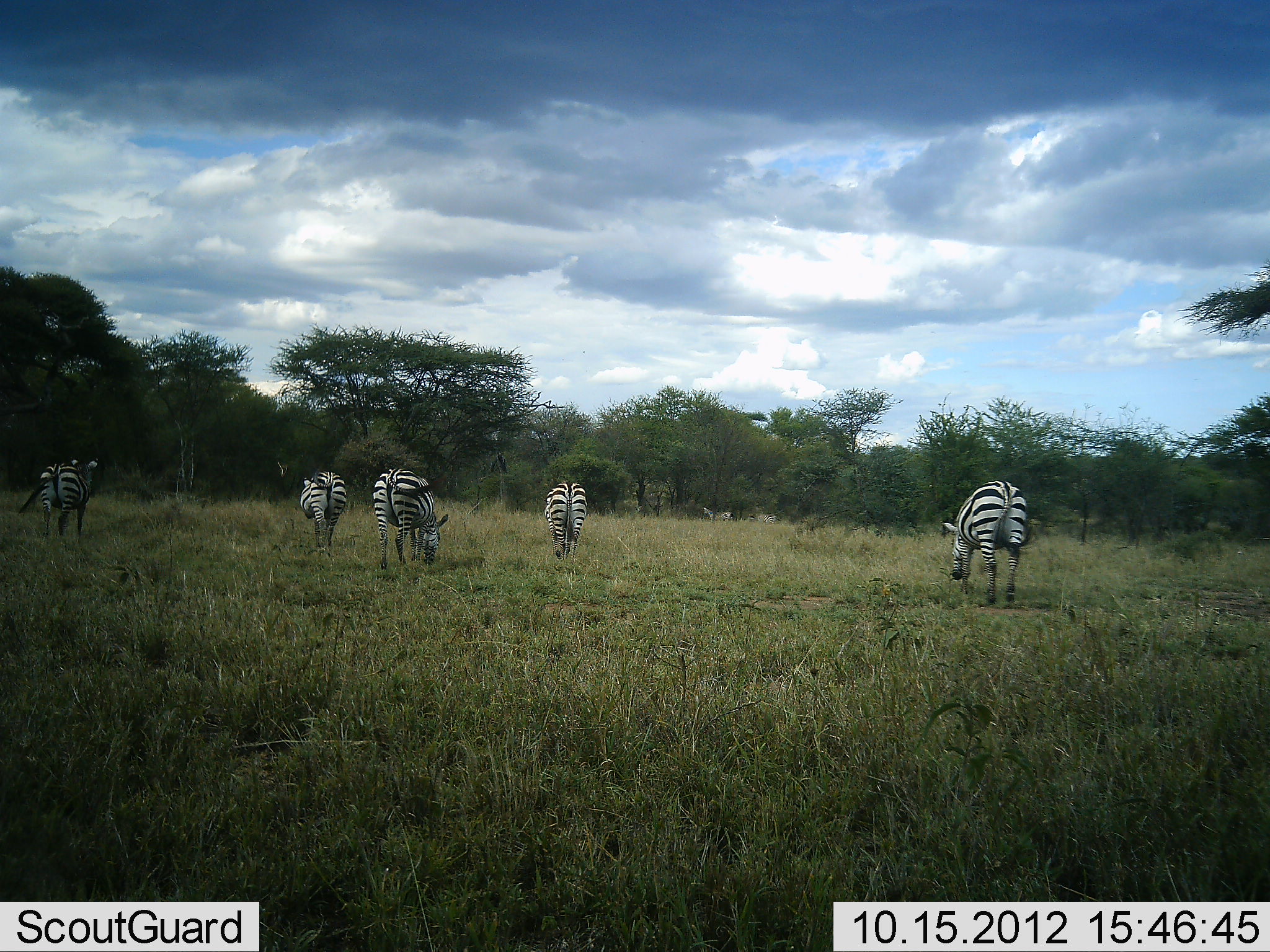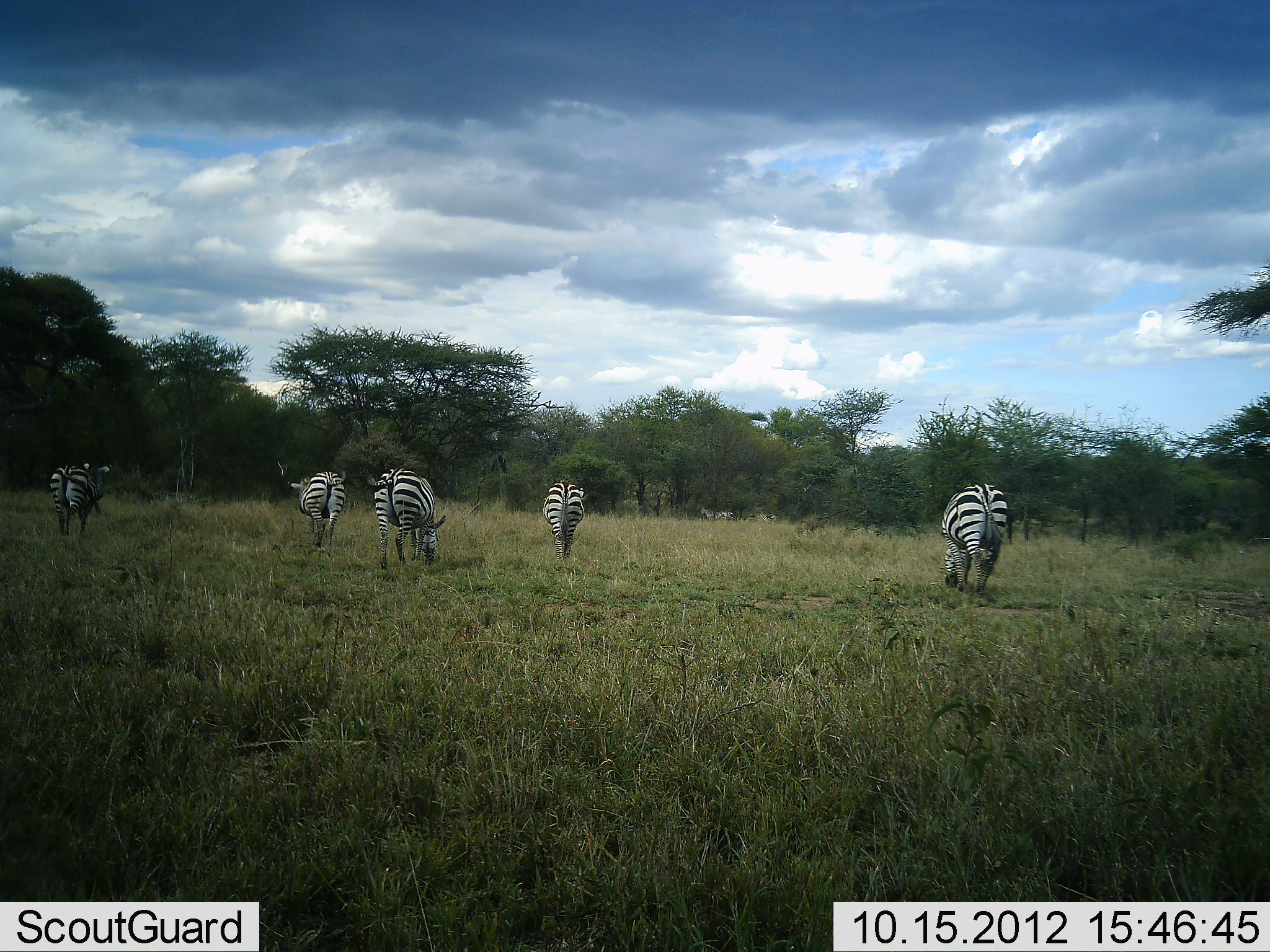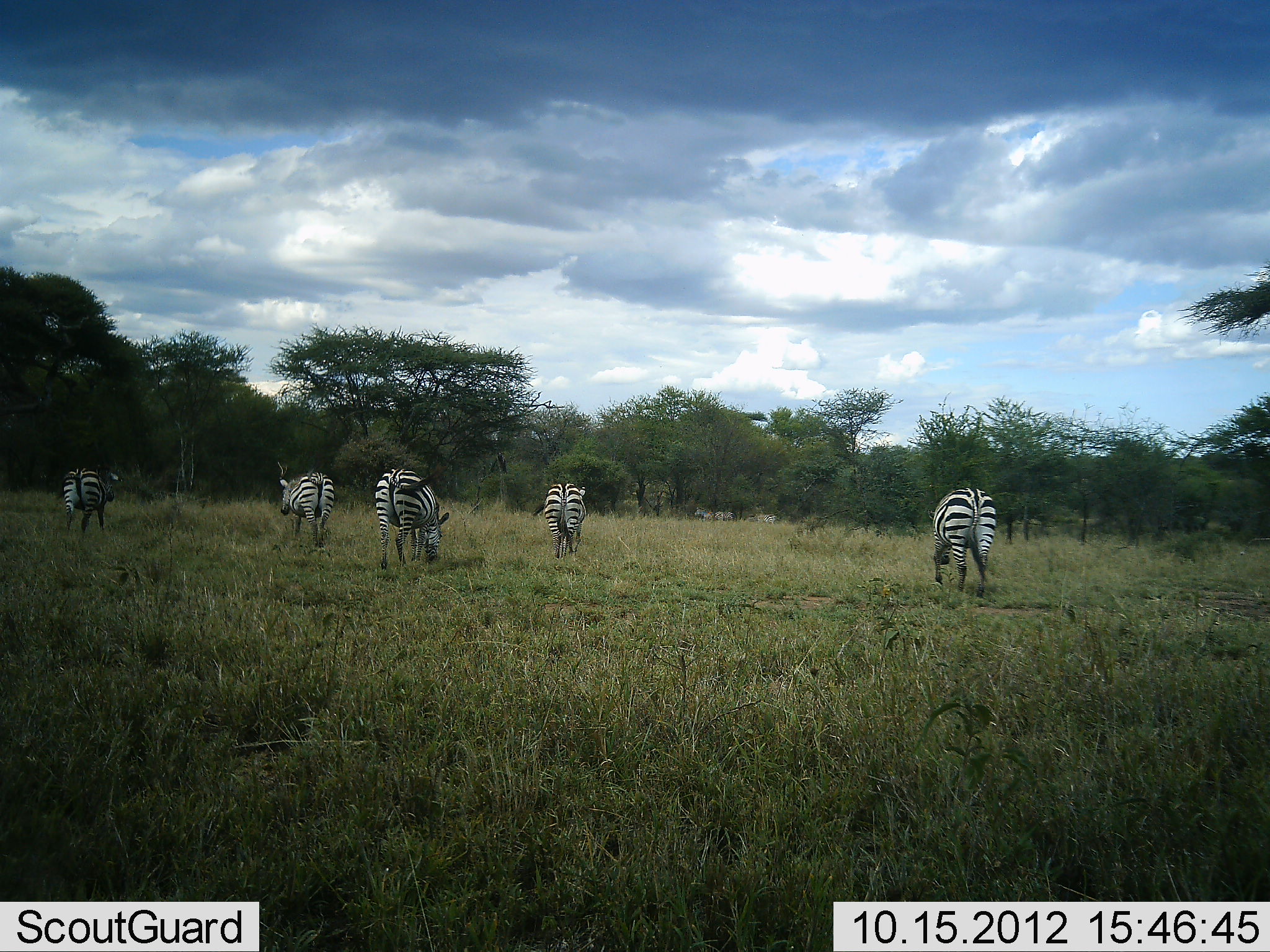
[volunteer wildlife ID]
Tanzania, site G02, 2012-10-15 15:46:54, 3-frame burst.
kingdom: Animalia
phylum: Chordata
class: Mammalia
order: Perissodactyla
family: Equidae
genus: Equus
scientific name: Equus quagga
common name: plains zebra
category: zebra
Zebra (plains zebra) (Equus quagga), count 7. Behavior (volunteer vote fractions): standing 50%, resting 0%, moving 50%, interacting 0%. Young present (vote fraction): 0%. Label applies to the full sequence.